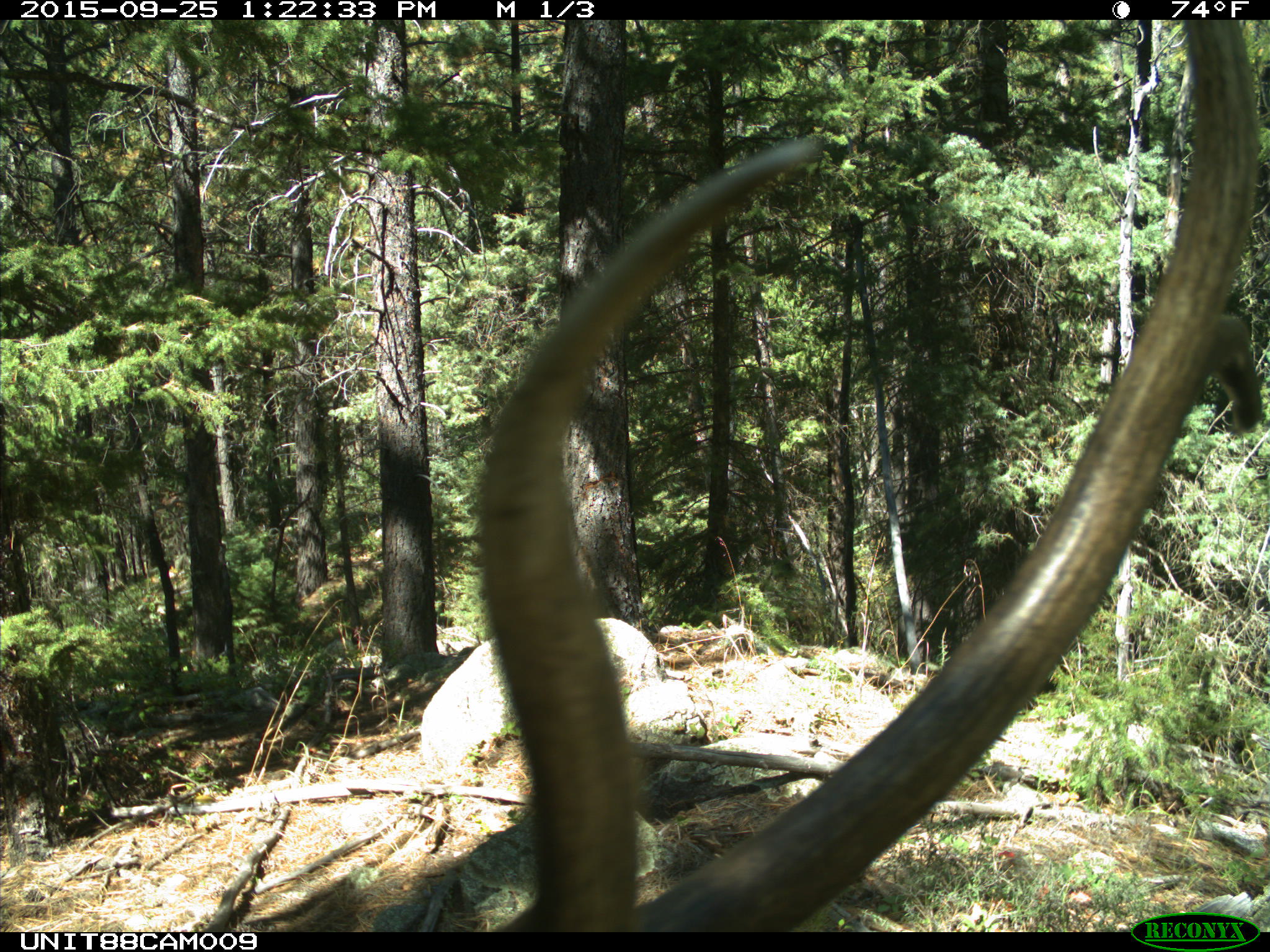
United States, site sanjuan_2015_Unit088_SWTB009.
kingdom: Animalia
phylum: Chordata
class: Mammalia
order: Artiodactyla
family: Cervidae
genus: Cervus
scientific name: Cervus elaphus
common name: red deer